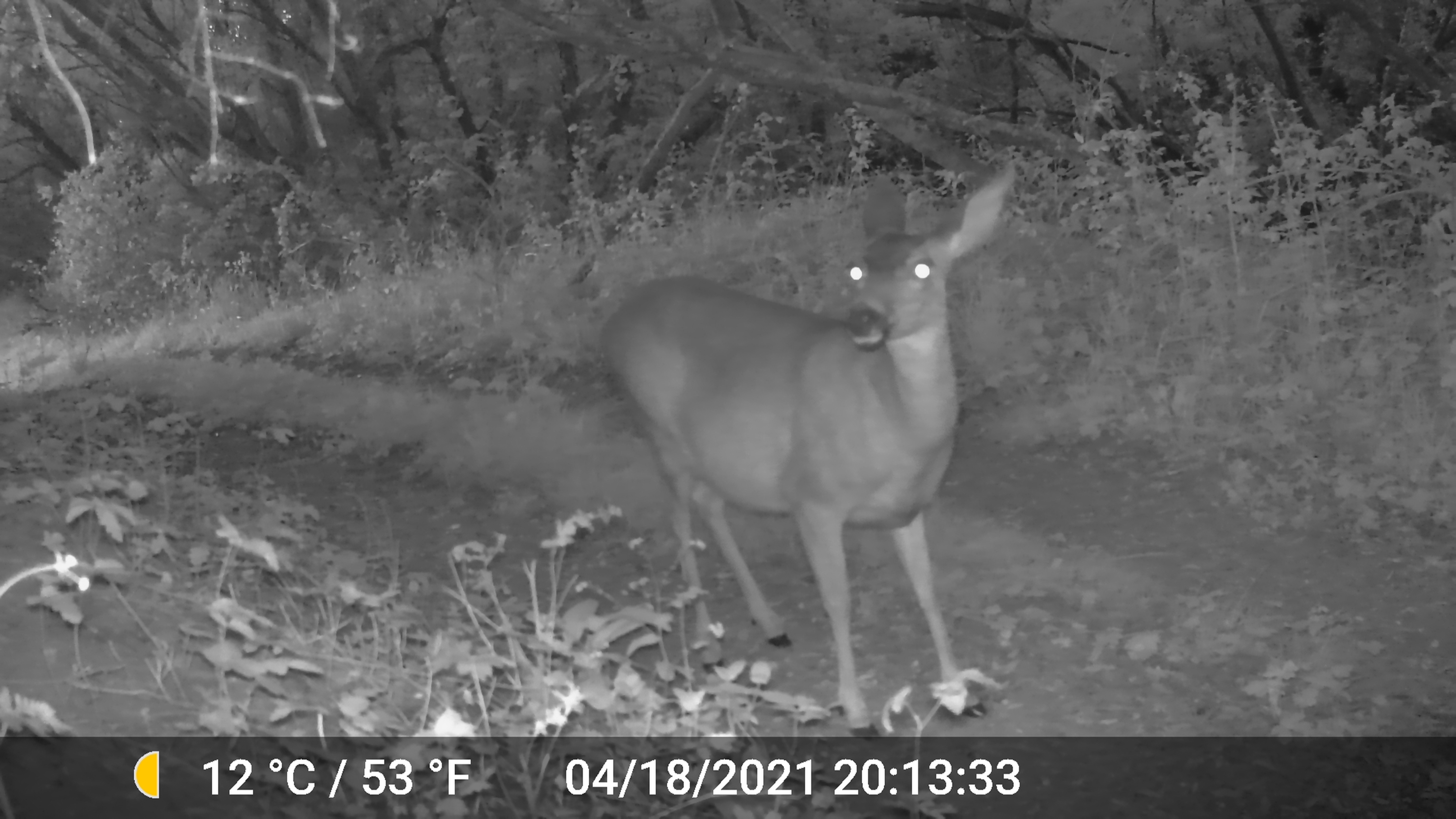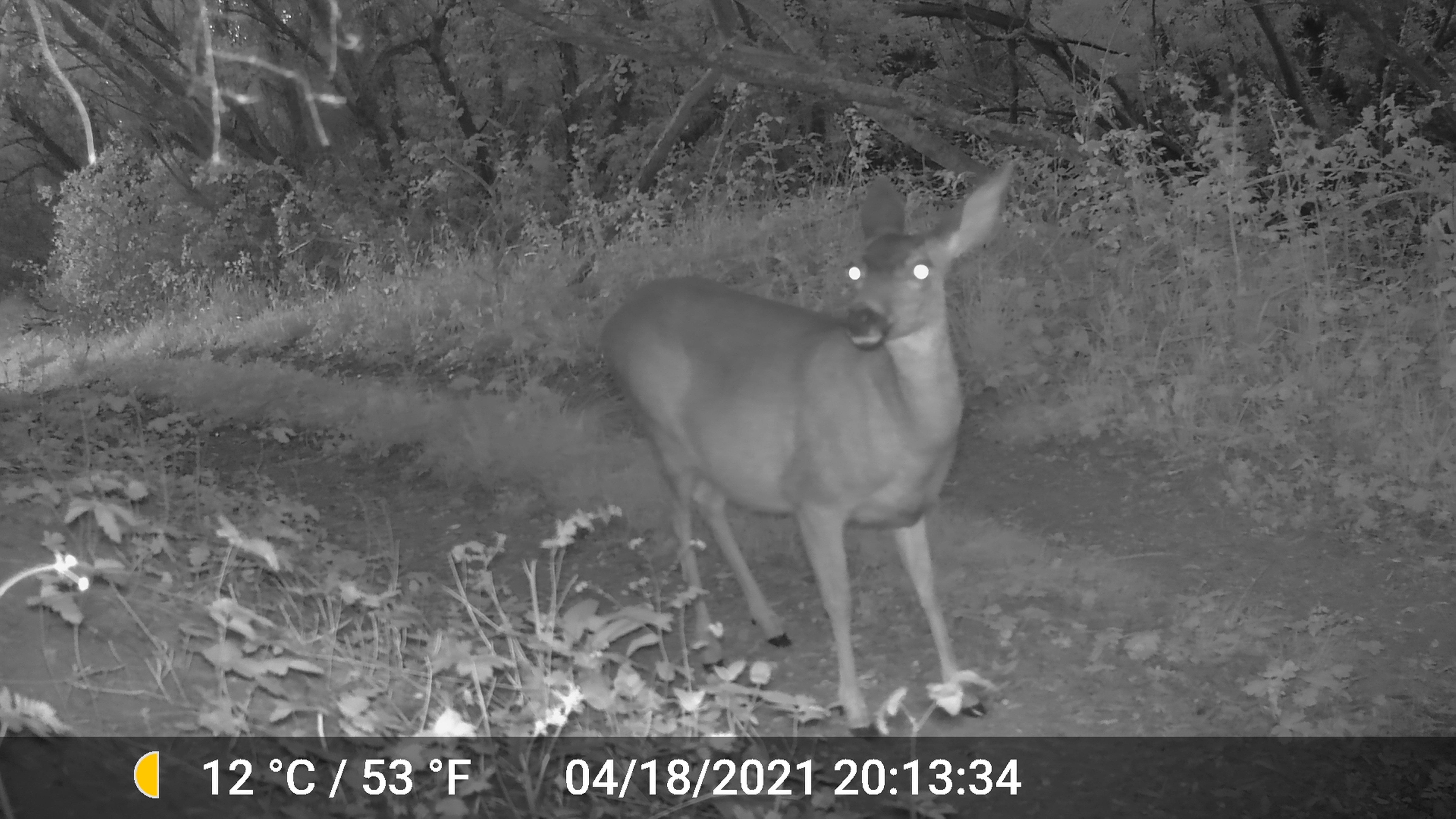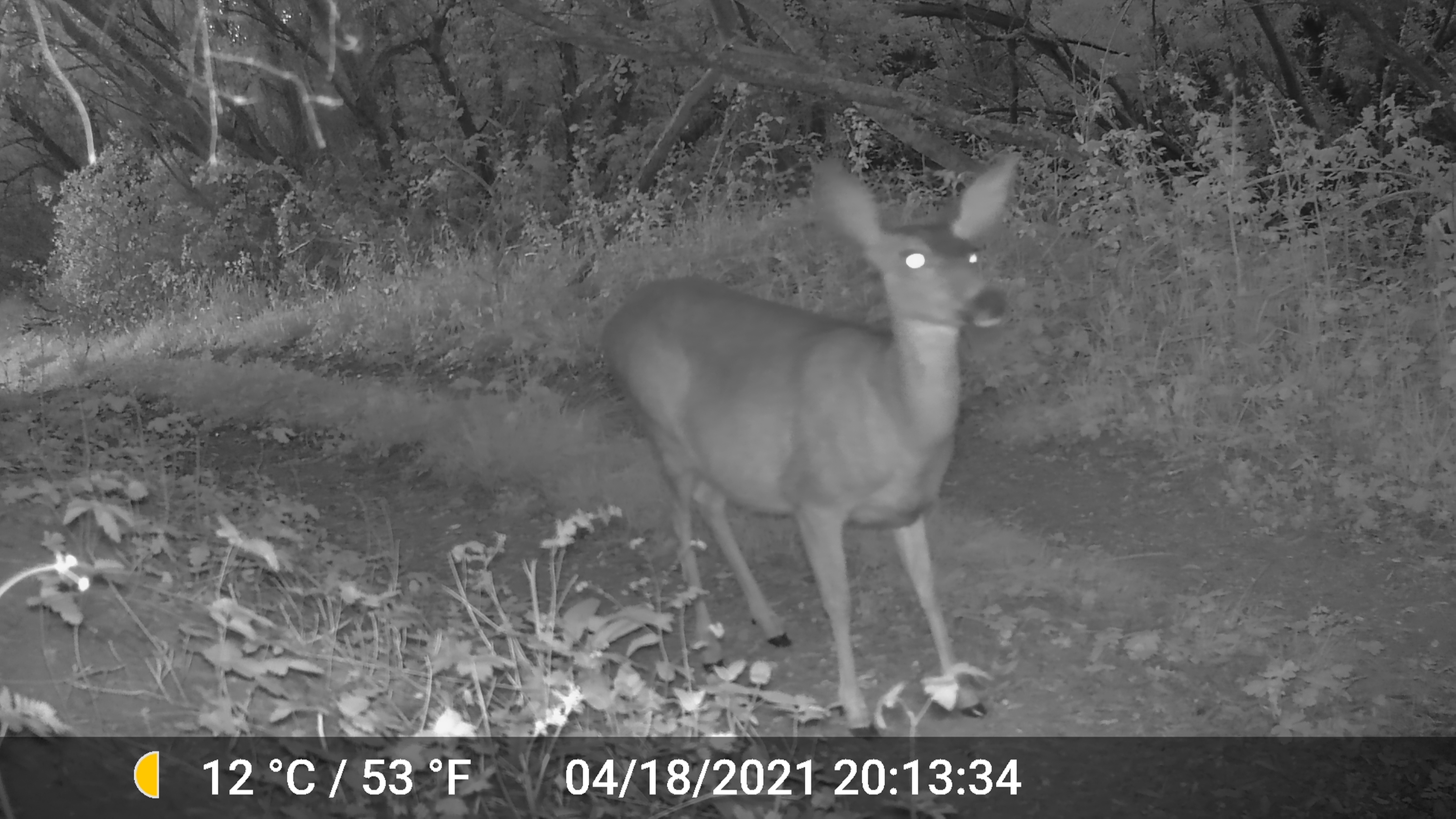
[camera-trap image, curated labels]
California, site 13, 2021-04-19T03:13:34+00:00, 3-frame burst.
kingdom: Animalia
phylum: Chordata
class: Mammalia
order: Artiodactyla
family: Cervidae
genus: Odocoileus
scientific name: Odocoileus hemionus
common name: mule deer